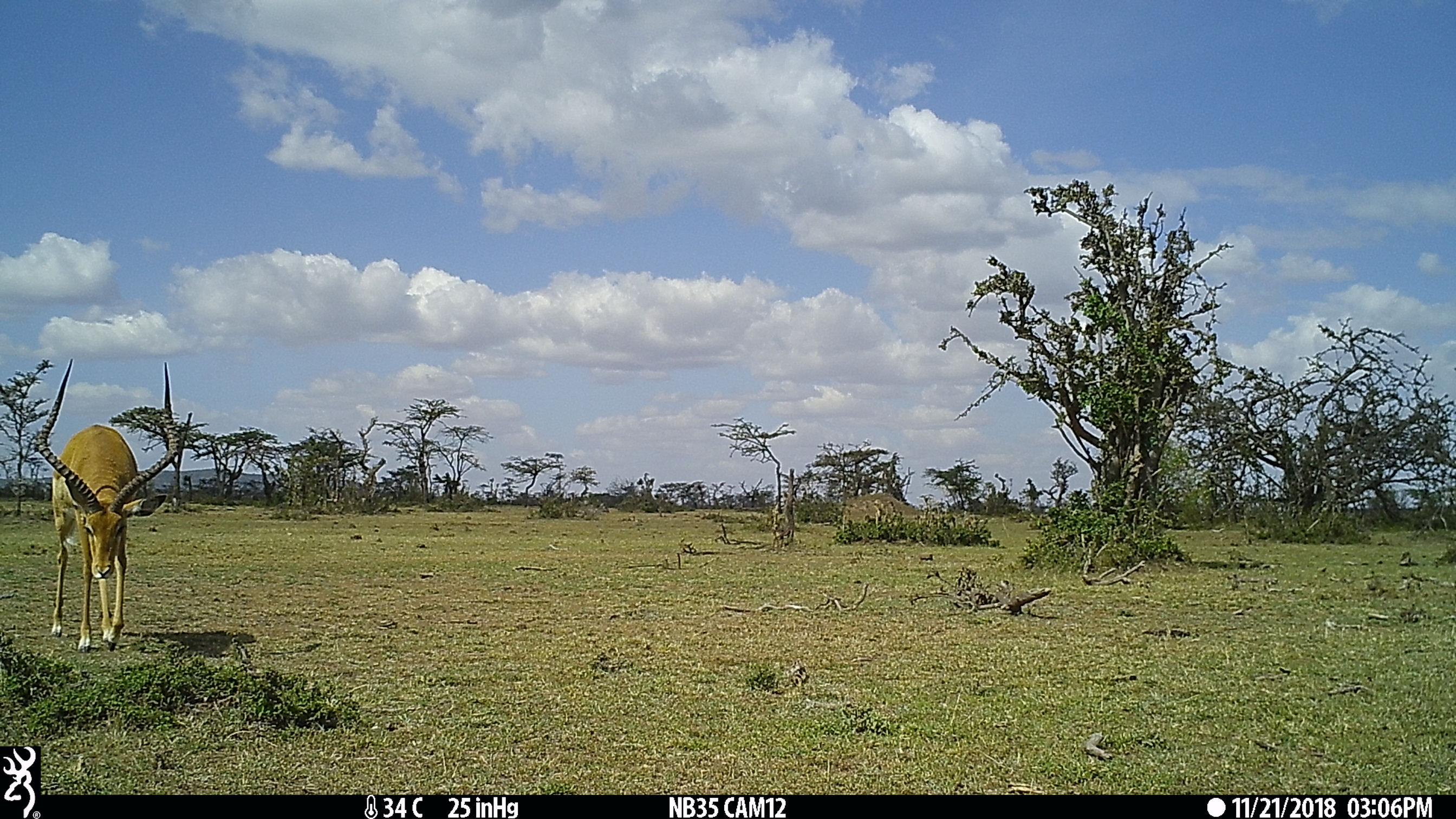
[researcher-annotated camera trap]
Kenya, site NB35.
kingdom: Animalia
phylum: Chordata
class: Mammalia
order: Artiodactyla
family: Bovidae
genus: Aepyceros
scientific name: Aepyceros melampus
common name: impala